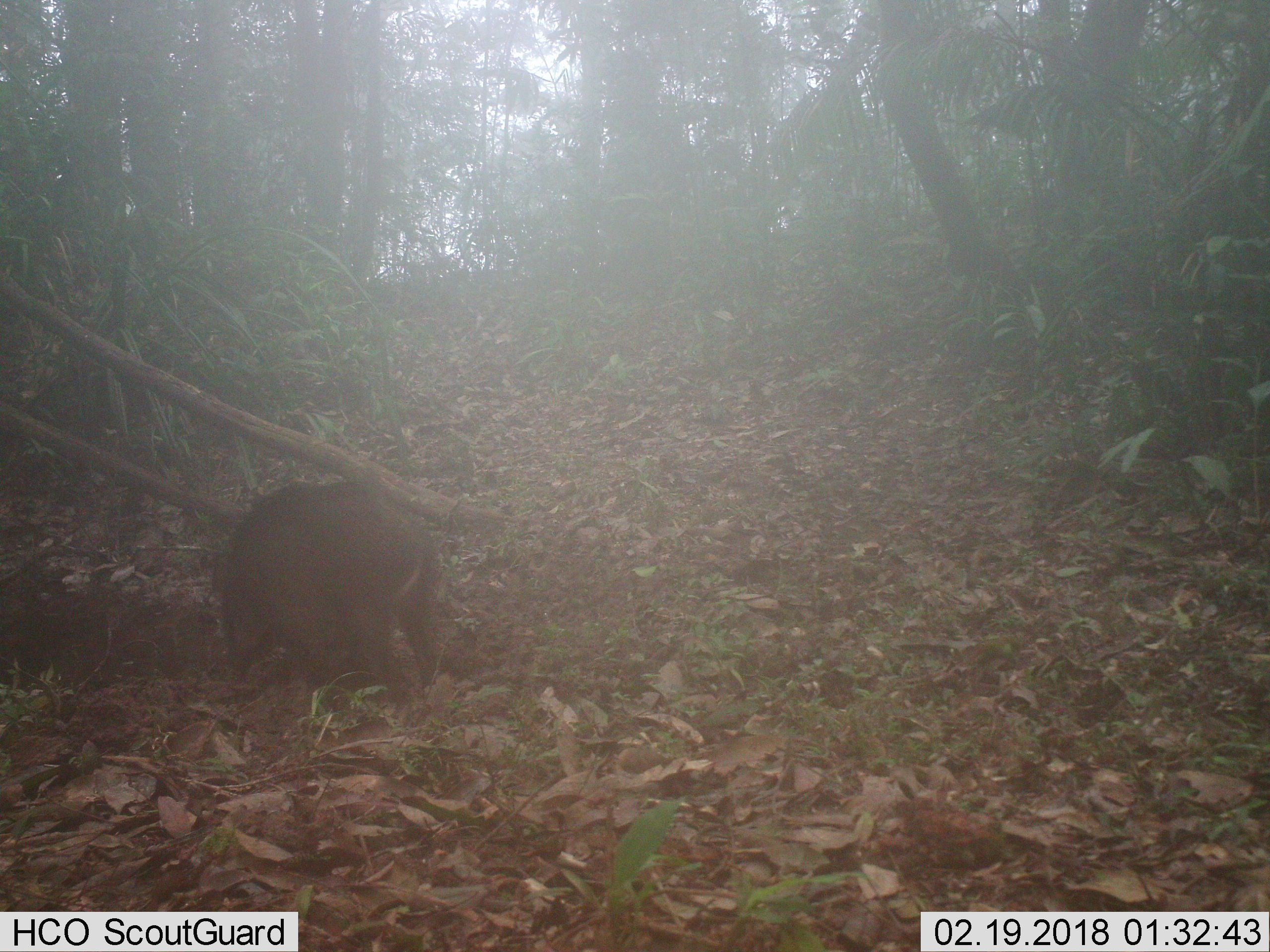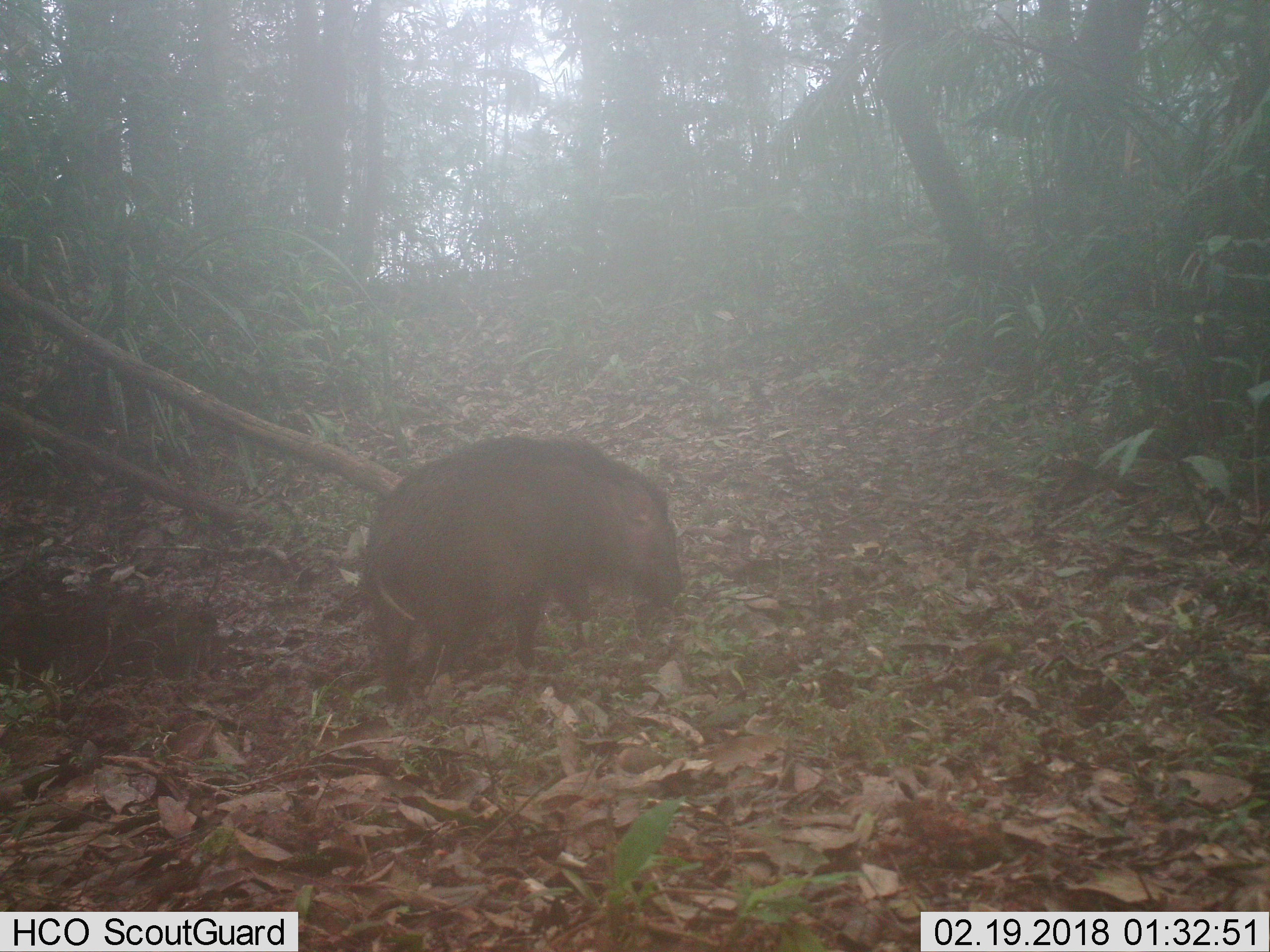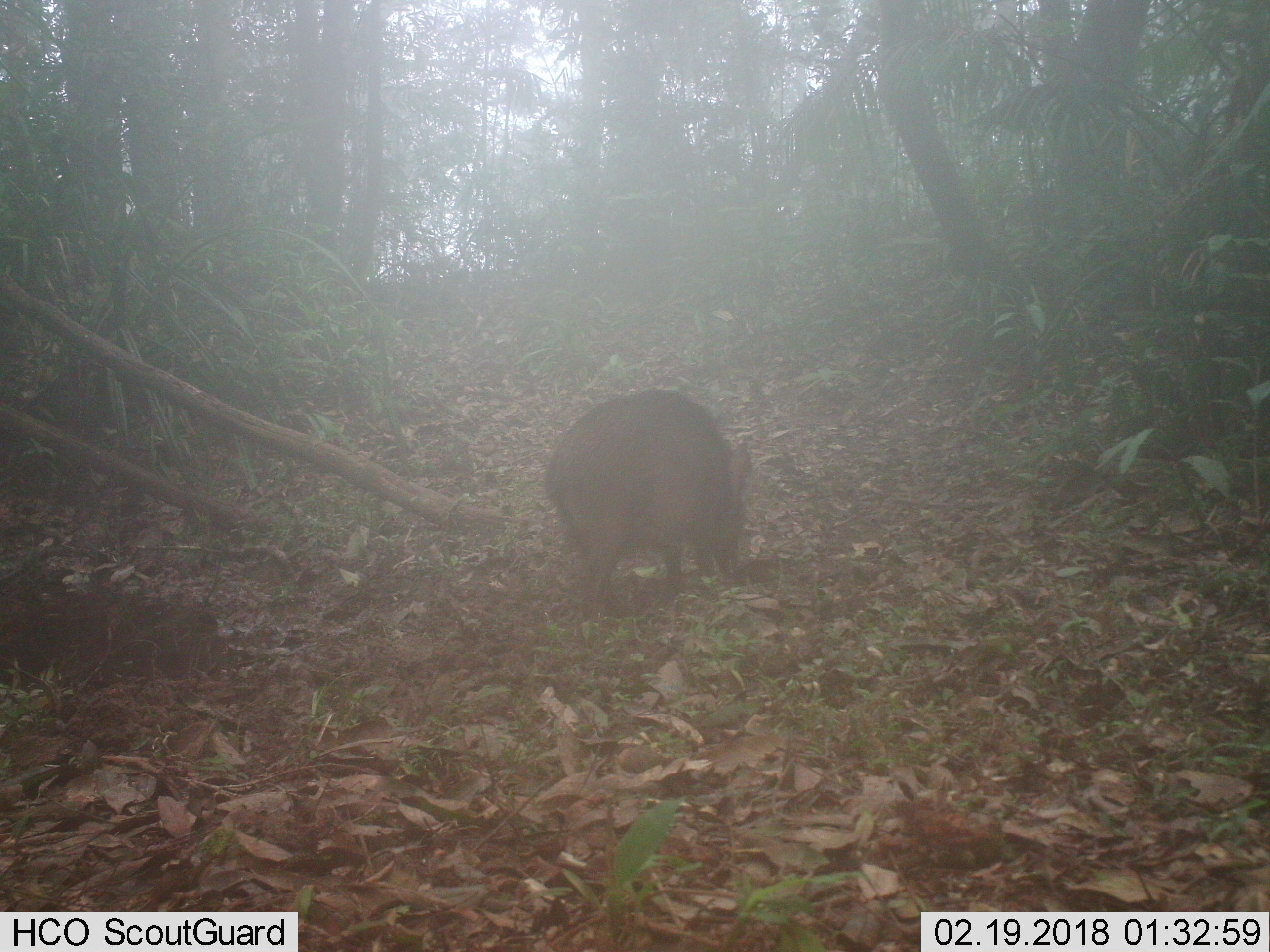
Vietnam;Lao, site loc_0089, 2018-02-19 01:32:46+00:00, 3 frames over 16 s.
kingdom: Animalia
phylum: Chordata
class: Mammalia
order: Artiodactyla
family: Suidae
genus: Sus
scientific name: Sus scrofa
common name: eurasian wild pig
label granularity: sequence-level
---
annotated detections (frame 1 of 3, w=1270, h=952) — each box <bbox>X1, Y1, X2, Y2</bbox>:
eurasian wild pig: <bbox>210, 480, 440, 707</bbox>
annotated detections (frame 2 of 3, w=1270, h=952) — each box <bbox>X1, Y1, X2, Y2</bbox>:
eurasian wild pig: <bbox>360, 434, 685, 706</bbox>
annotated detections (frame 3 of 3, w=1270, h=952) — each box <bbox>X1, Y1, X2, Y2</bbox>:
eurasian wild pig: <bbox>542, 387, 754, 626</bbox>